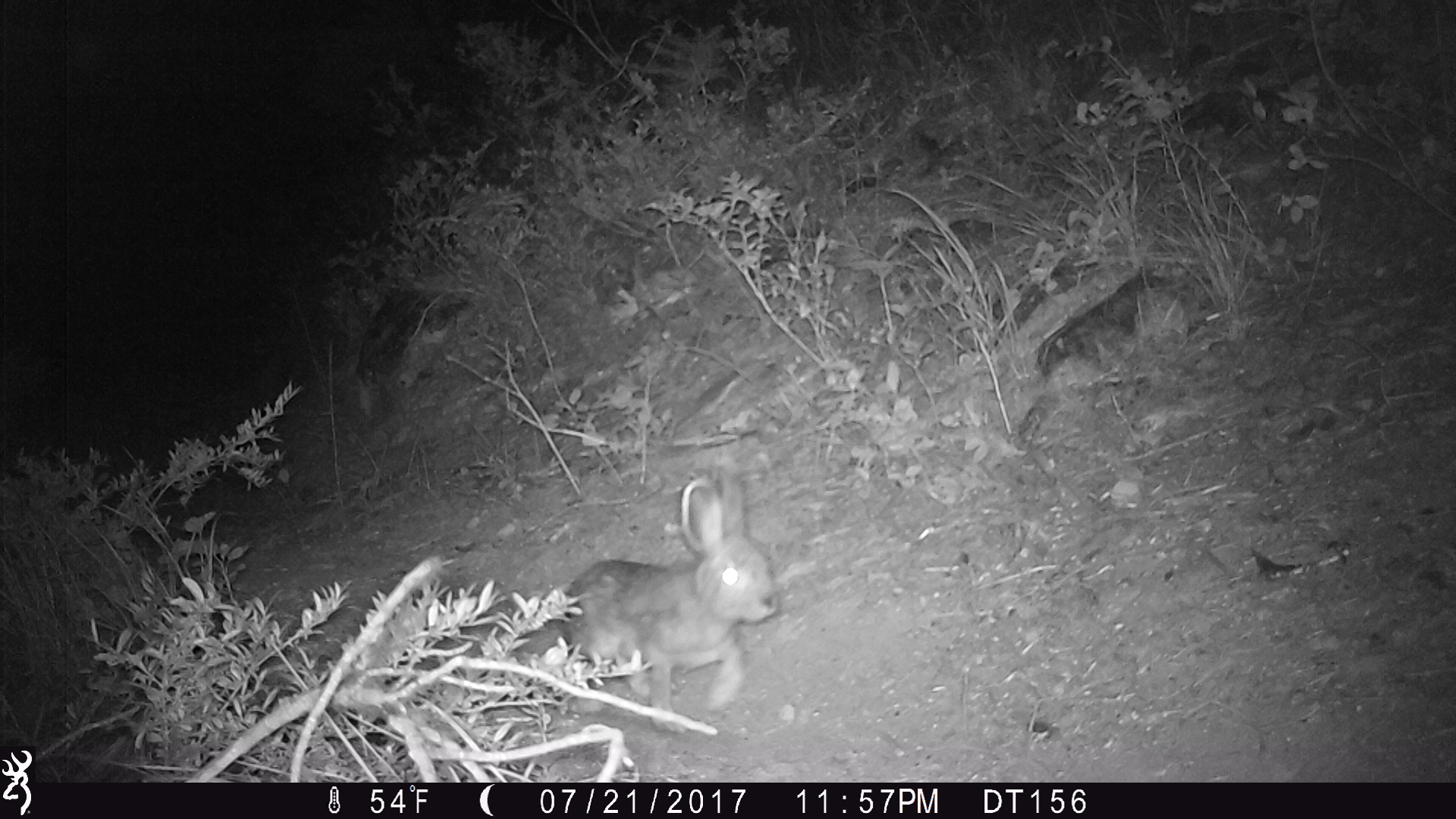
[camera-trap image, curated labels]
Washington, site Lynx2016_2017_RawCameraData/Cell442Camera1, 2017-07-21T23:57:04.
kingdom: Animalia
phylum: Chordata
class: Mammalia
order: Lagomorpha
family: Leporidae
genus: Lepus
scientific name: Lepus americanus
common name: snowshoe hare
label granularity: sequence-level